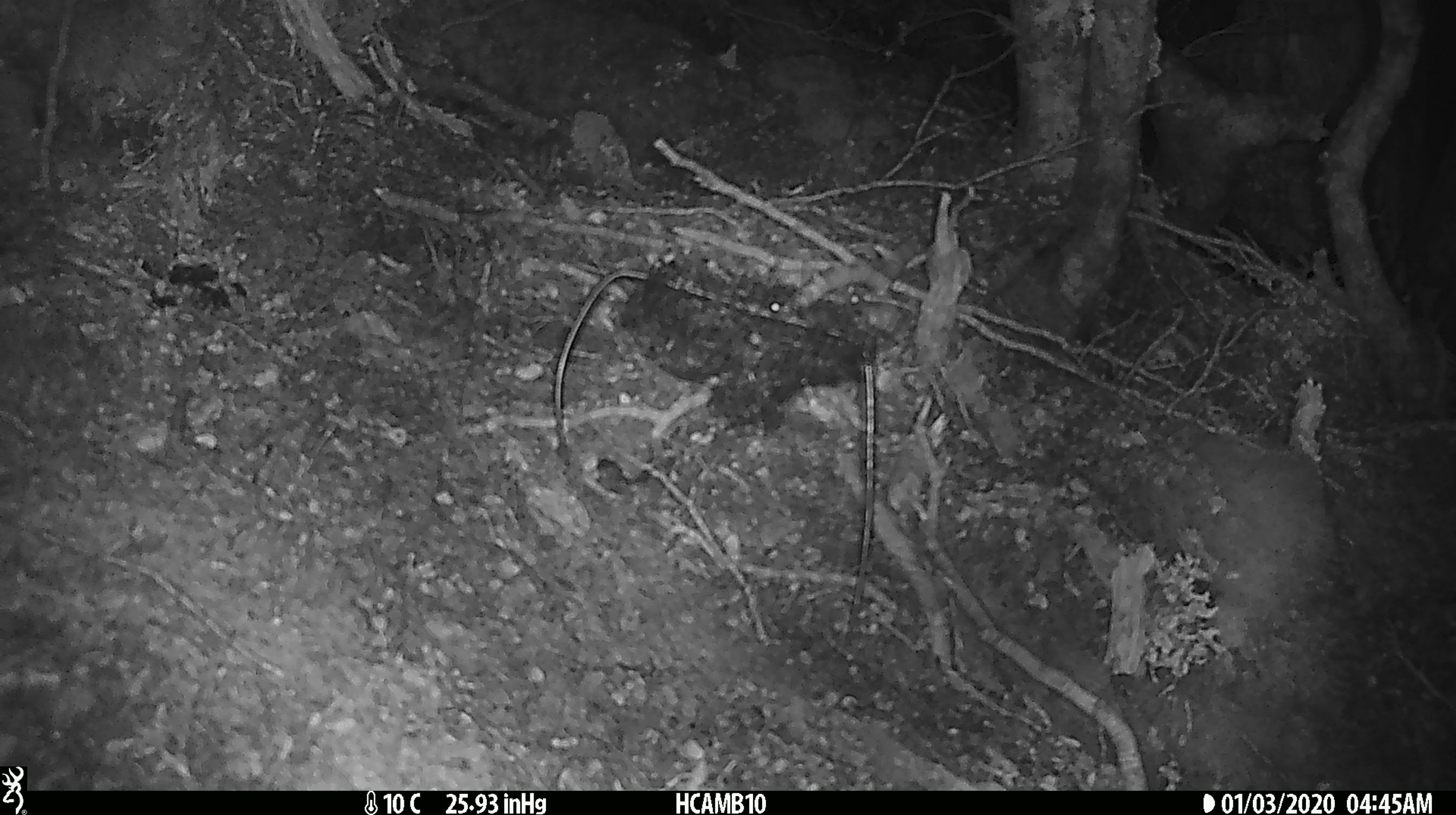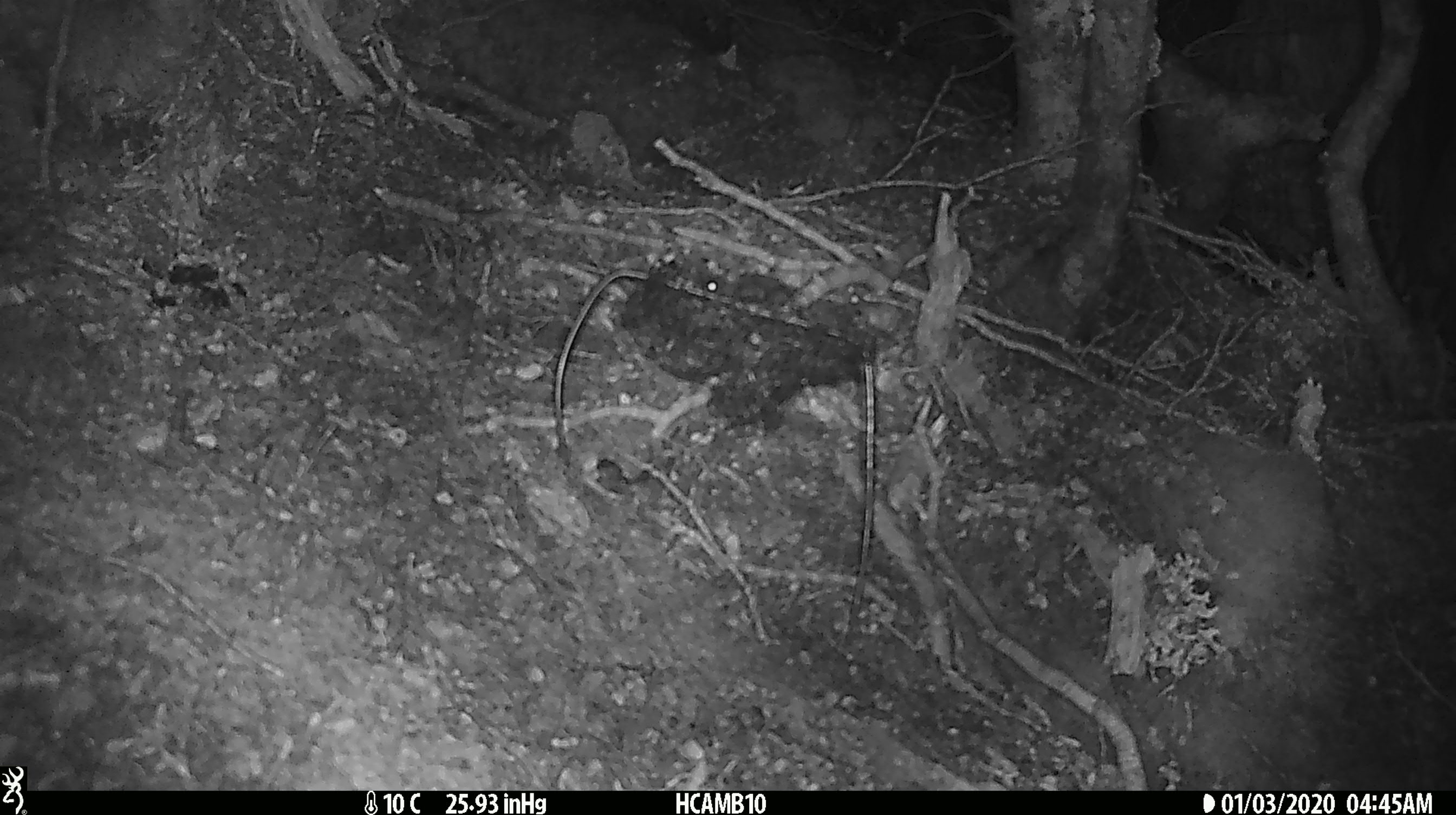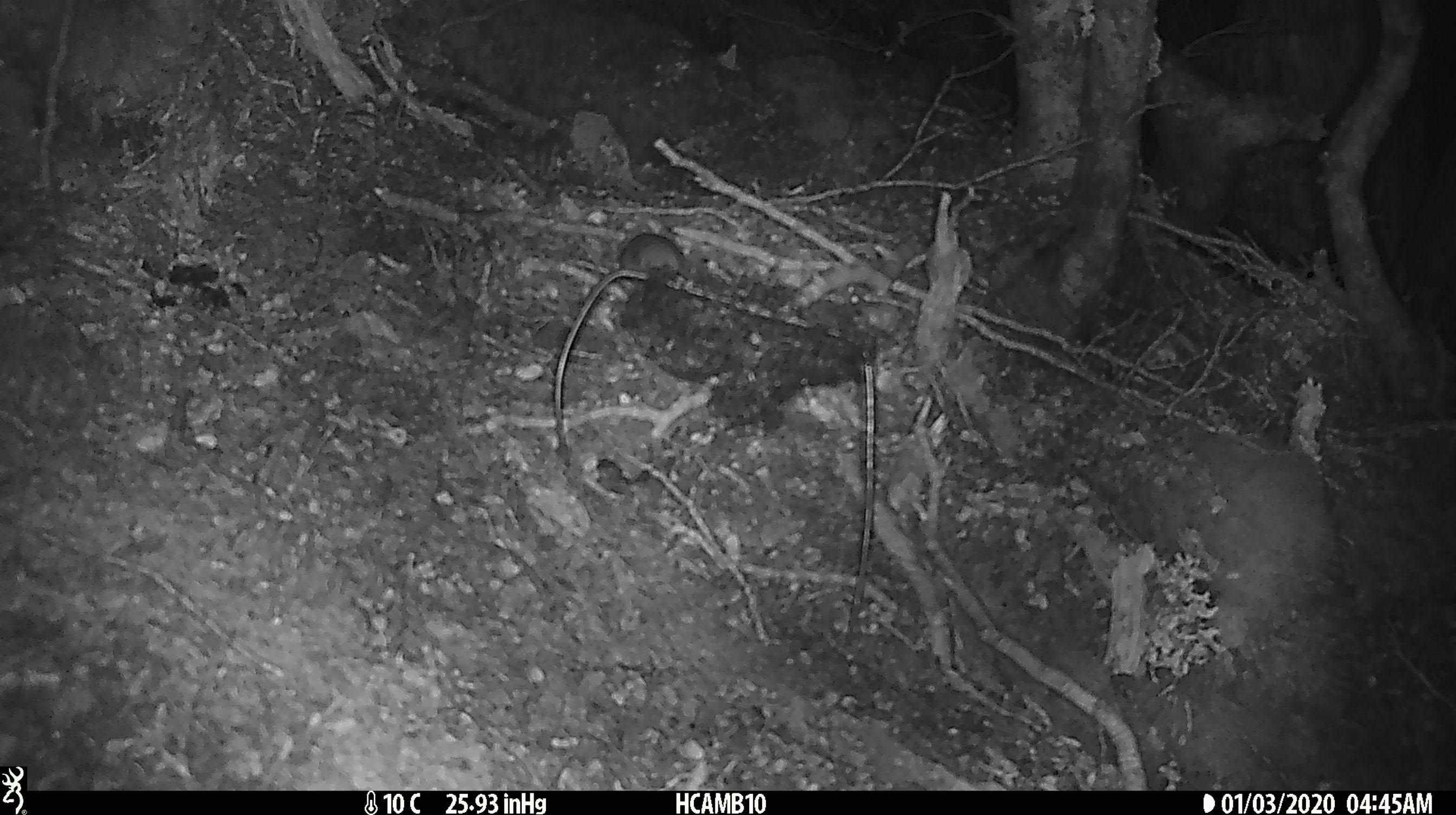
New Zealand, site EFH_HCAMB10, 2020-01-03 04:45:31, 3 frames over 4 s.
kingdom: Animalia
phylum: Chordata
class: Mammalia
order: Rodentia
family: Muridae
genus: Mus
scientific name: Mus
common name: mouse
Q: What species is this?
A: Mouse (Mus).